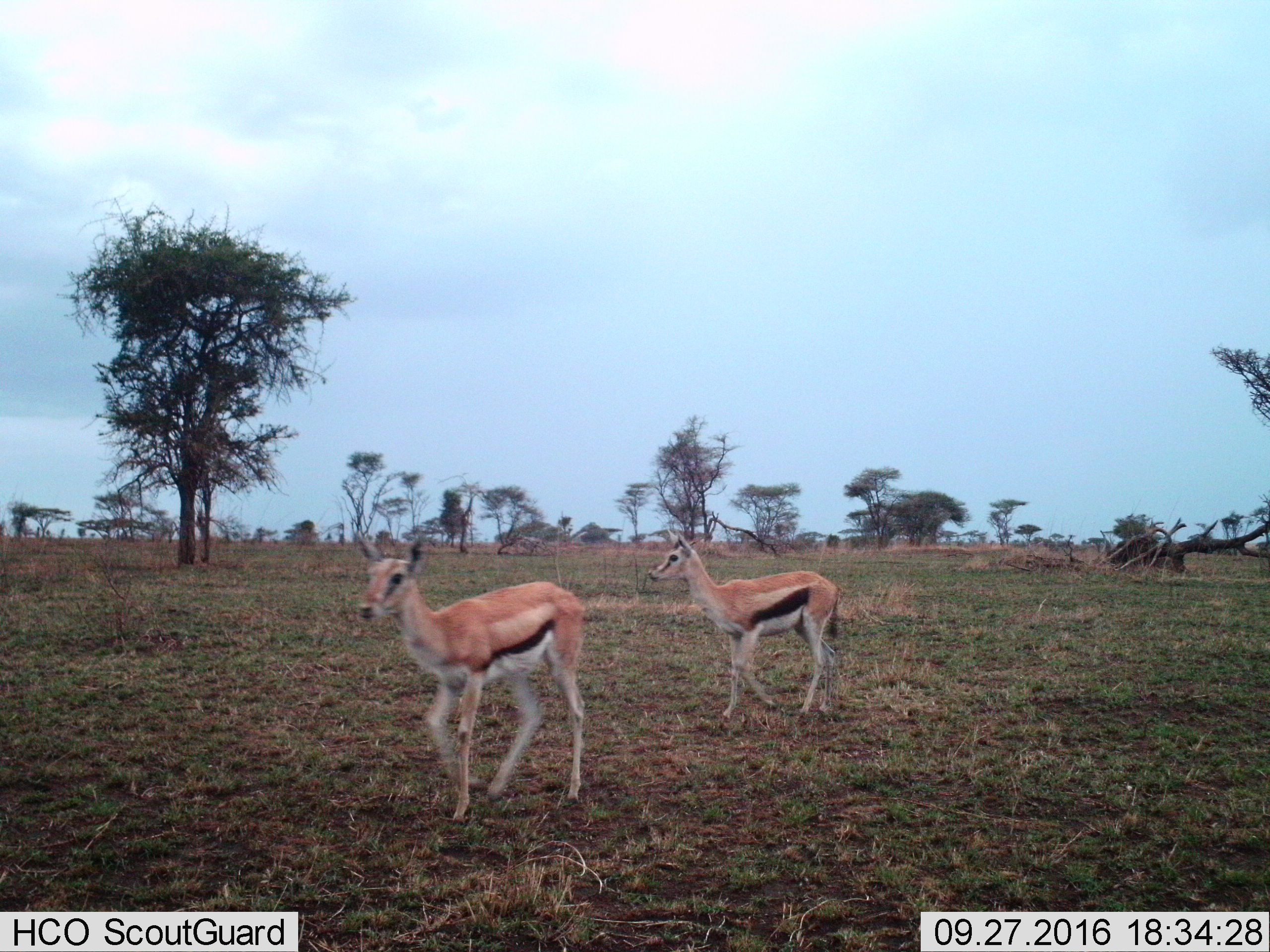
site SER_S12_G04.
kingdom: Animalia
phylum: Chordata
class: Mammalia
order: Artiodactyla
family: Bovidae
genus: Eudorcas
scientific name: Eudorcas thomsonii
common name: thomson's gazelle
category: gazellethomsons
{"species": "gazellethomsons (thomson's gazelle) (Eudorcas thomsonii)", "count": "2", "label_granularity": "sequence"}